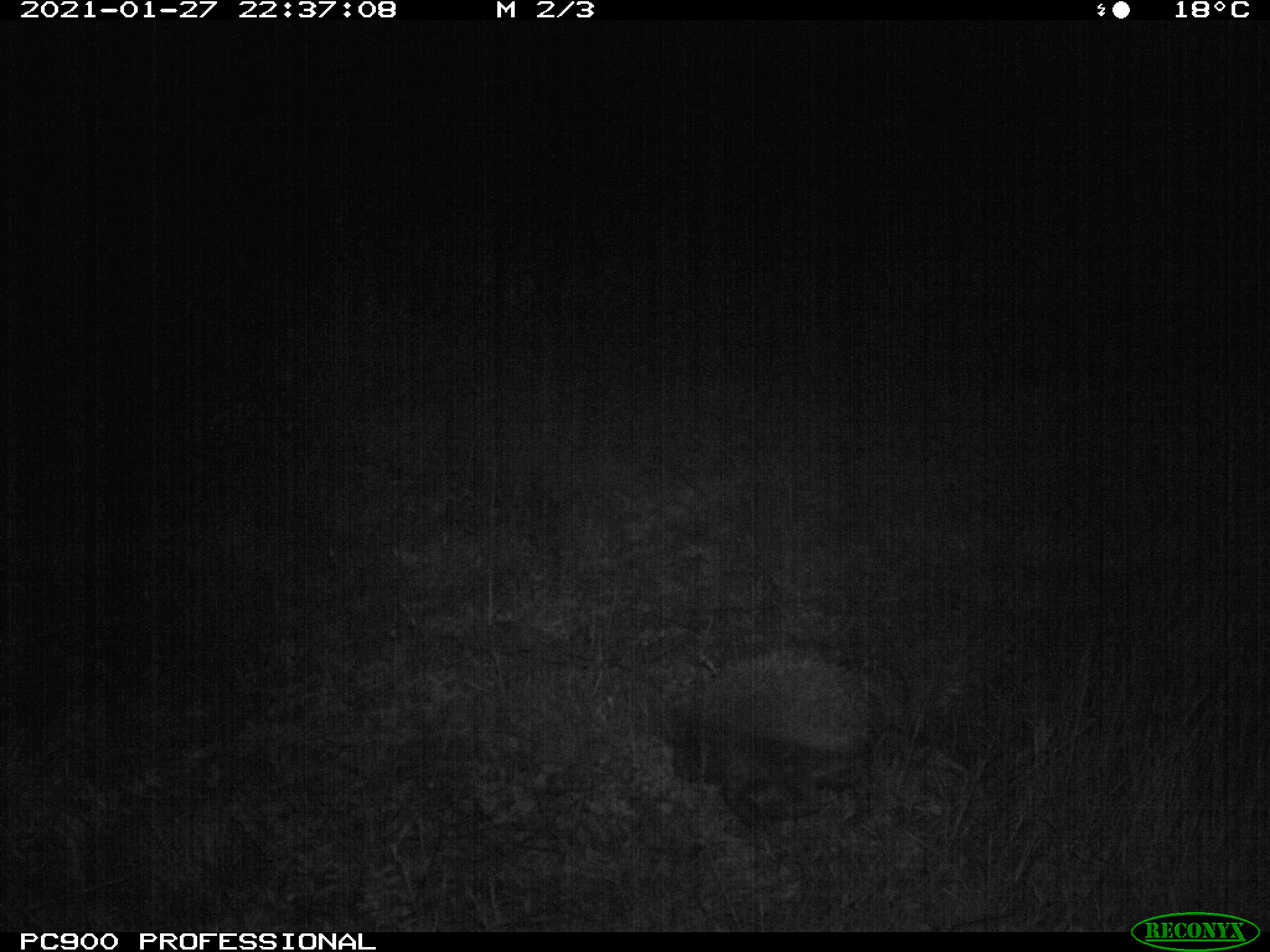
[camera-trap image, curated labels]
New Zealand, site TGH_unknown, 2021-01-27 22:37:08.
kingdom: Animalia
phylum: Chordata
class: Mammalia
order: Eulipotyphla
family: Erinaceidae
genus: Erinaceus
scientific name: Erinaceus europaeus europaeus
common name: european hedgehog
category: hedgehog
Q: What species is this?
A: Hedgehog (european hedgehog) (Erinaceus europaeus europaeus).